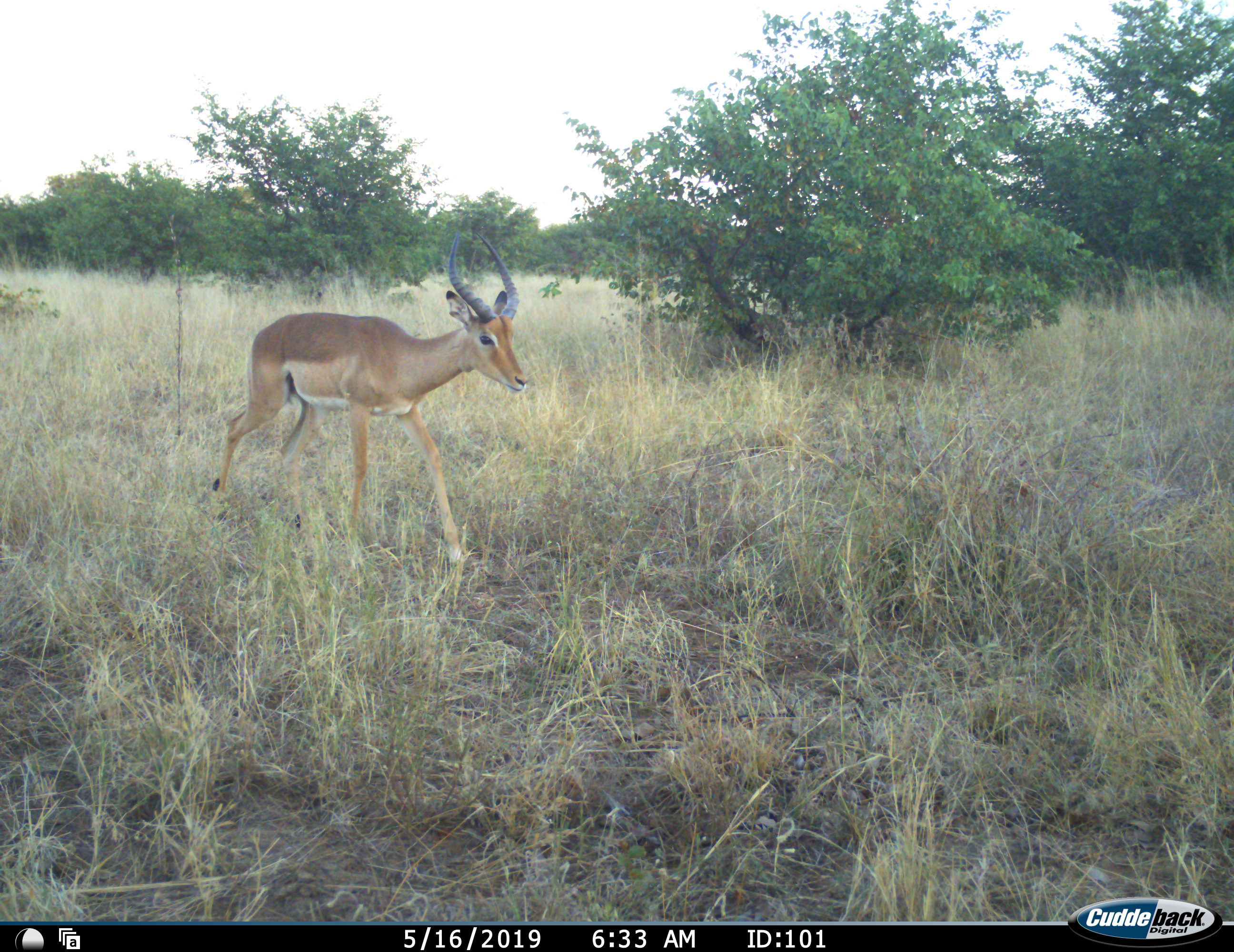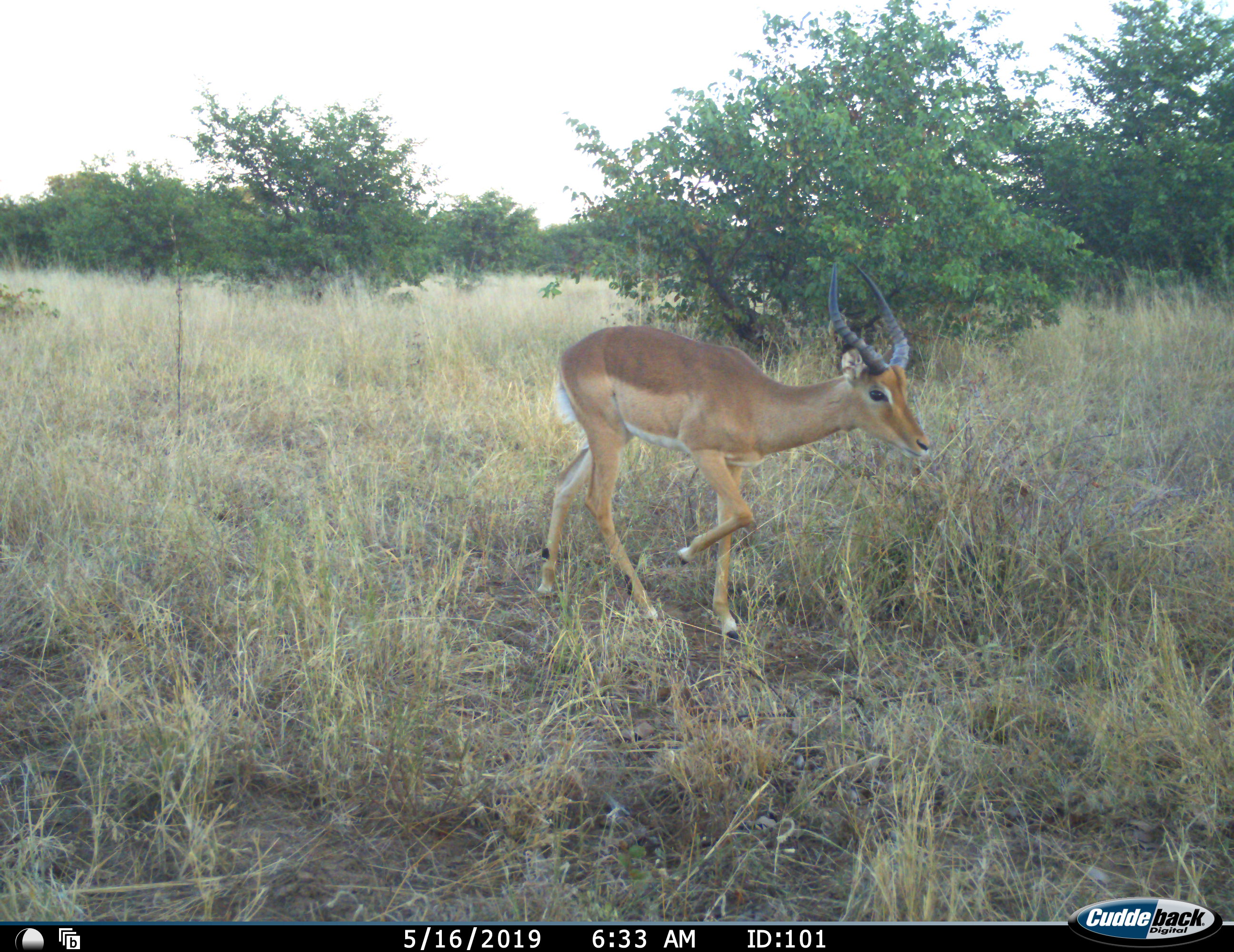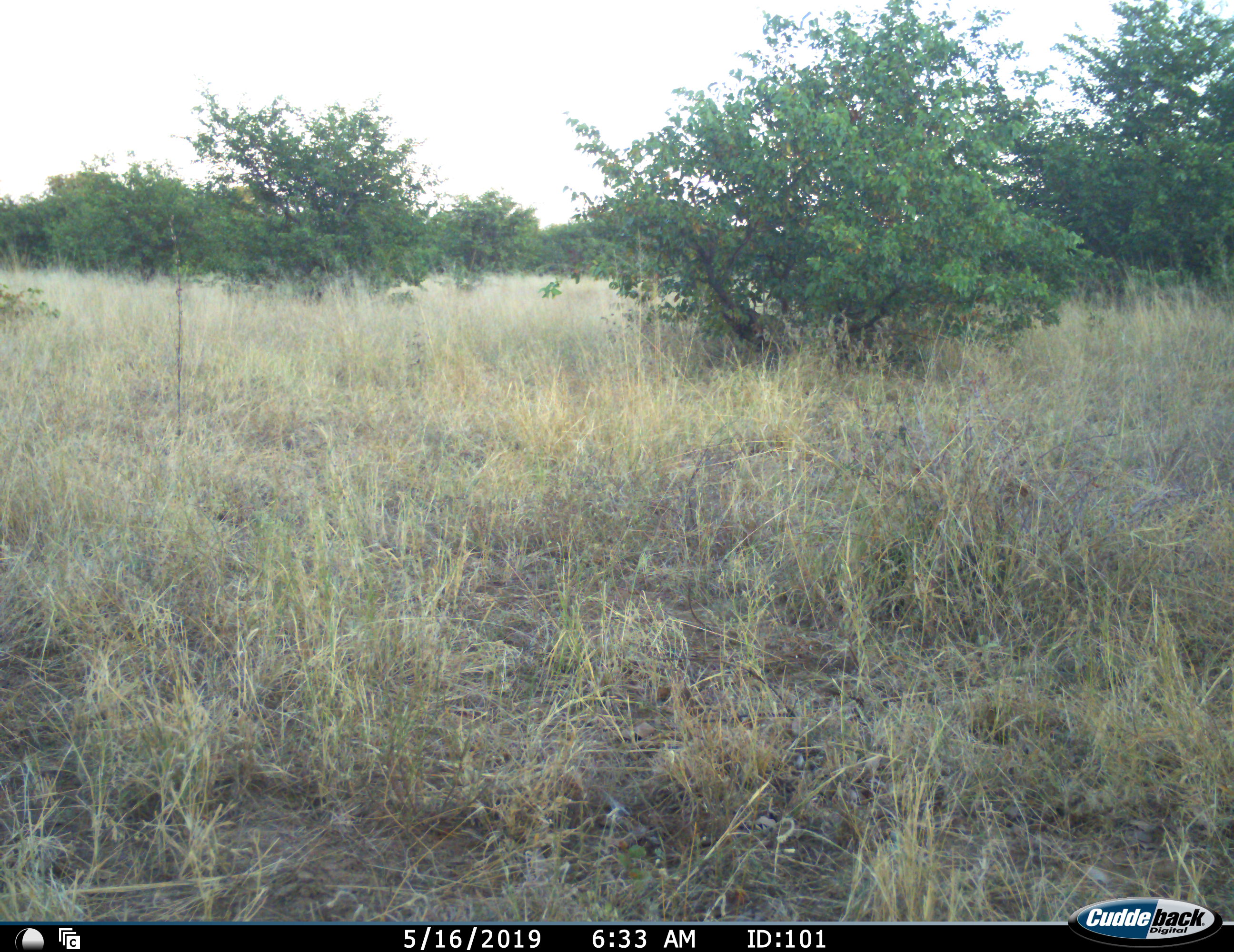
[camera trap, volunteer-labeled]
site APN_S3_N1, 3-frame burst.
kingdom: Animalia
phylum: Chordata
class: Mammalia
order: Artiodactyla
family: Bovidae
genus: Aepyceros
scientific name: Aepyceros melampus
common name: impala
Impala (Aepyceros melampus), count 1. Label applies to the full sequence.